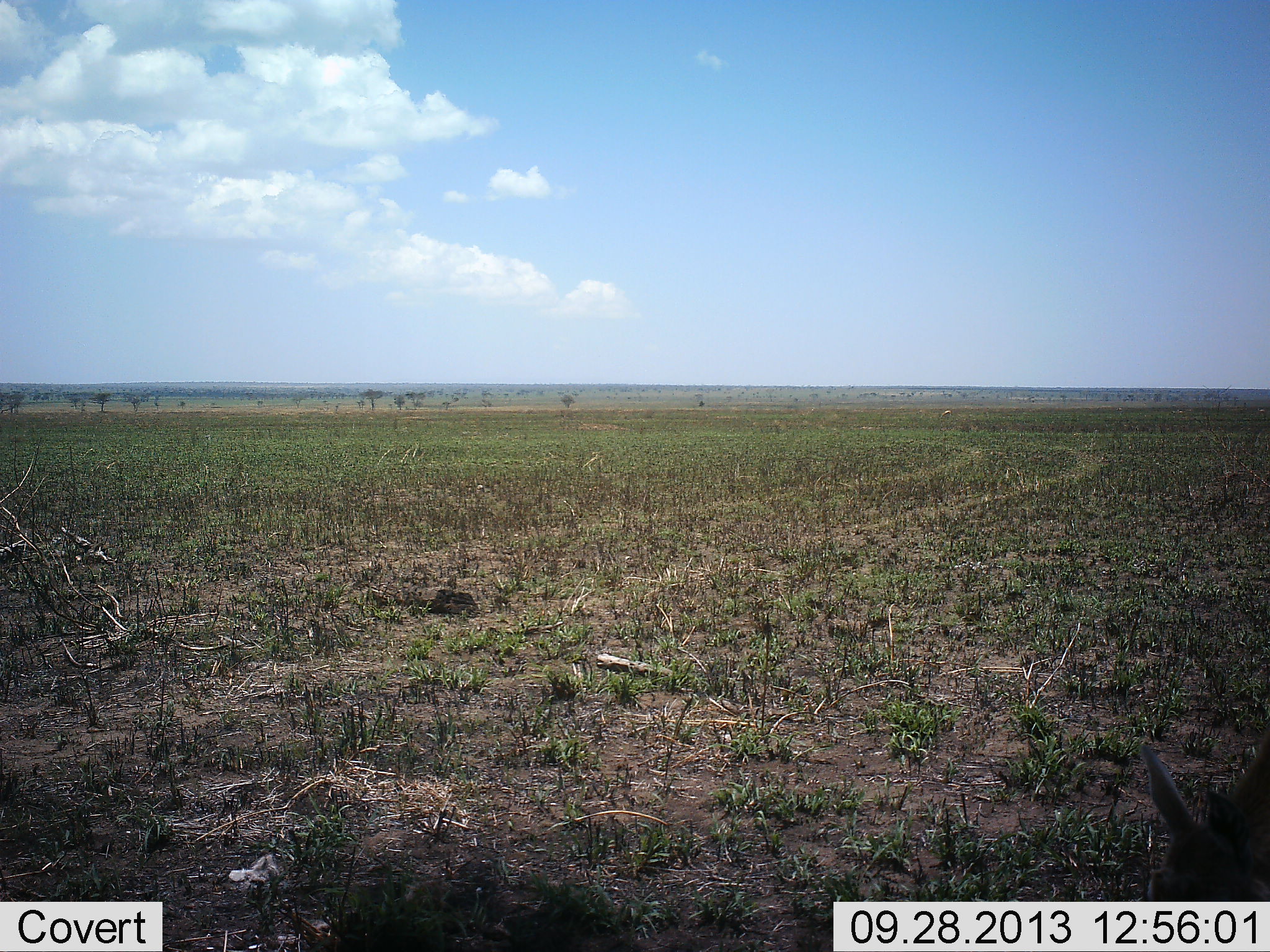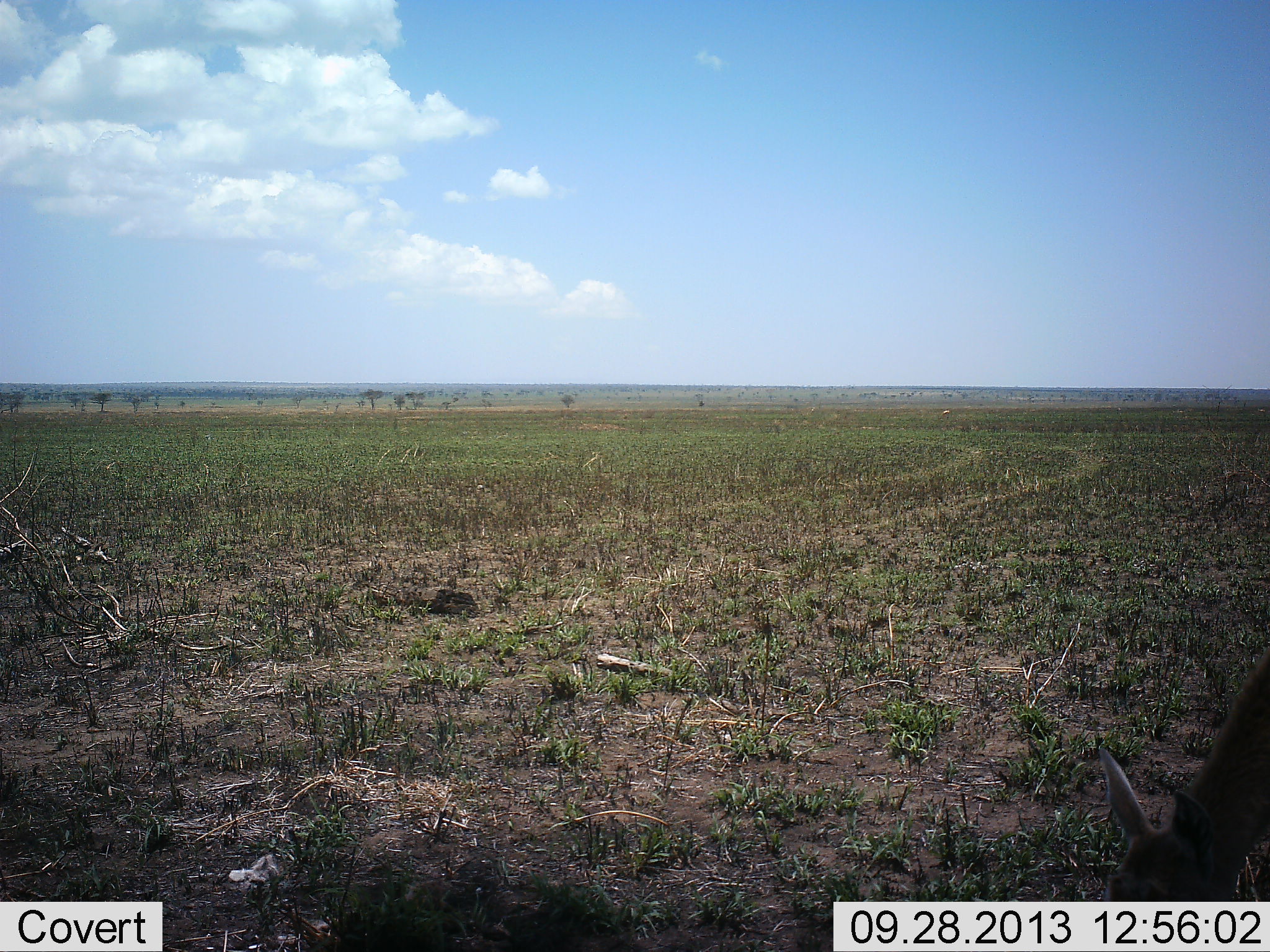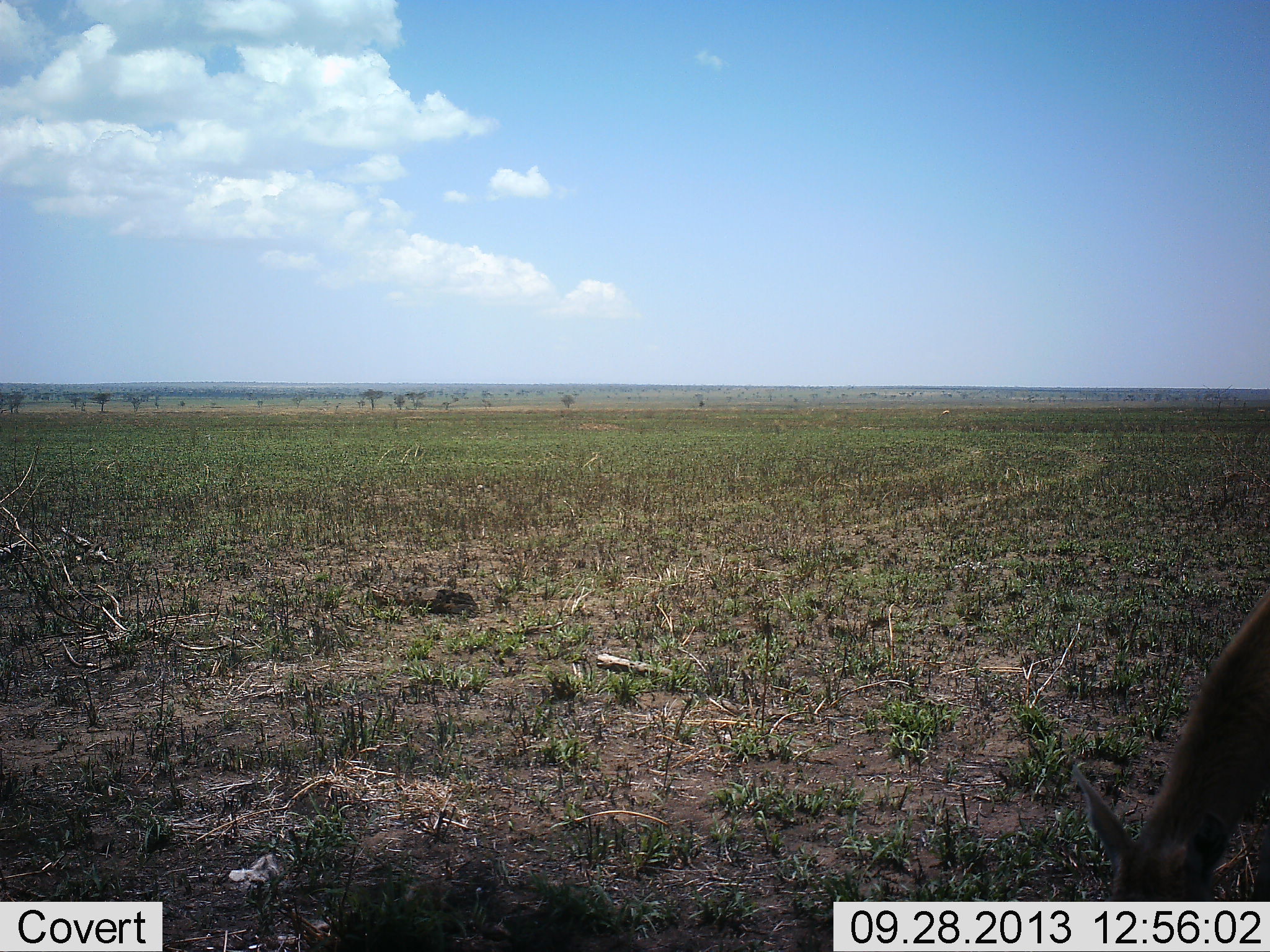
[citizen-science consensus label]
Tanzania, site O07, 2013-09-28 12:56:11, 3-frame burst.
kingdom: Animalia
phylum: Chordata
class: Mammalia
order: Artiodactyla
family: Bovidae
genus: Nanger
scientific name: Nanger granti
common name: grant's gazelle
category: gazellegrants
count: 1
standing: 20%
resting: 0%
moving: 0%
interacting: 0%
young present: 0%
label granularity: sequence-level